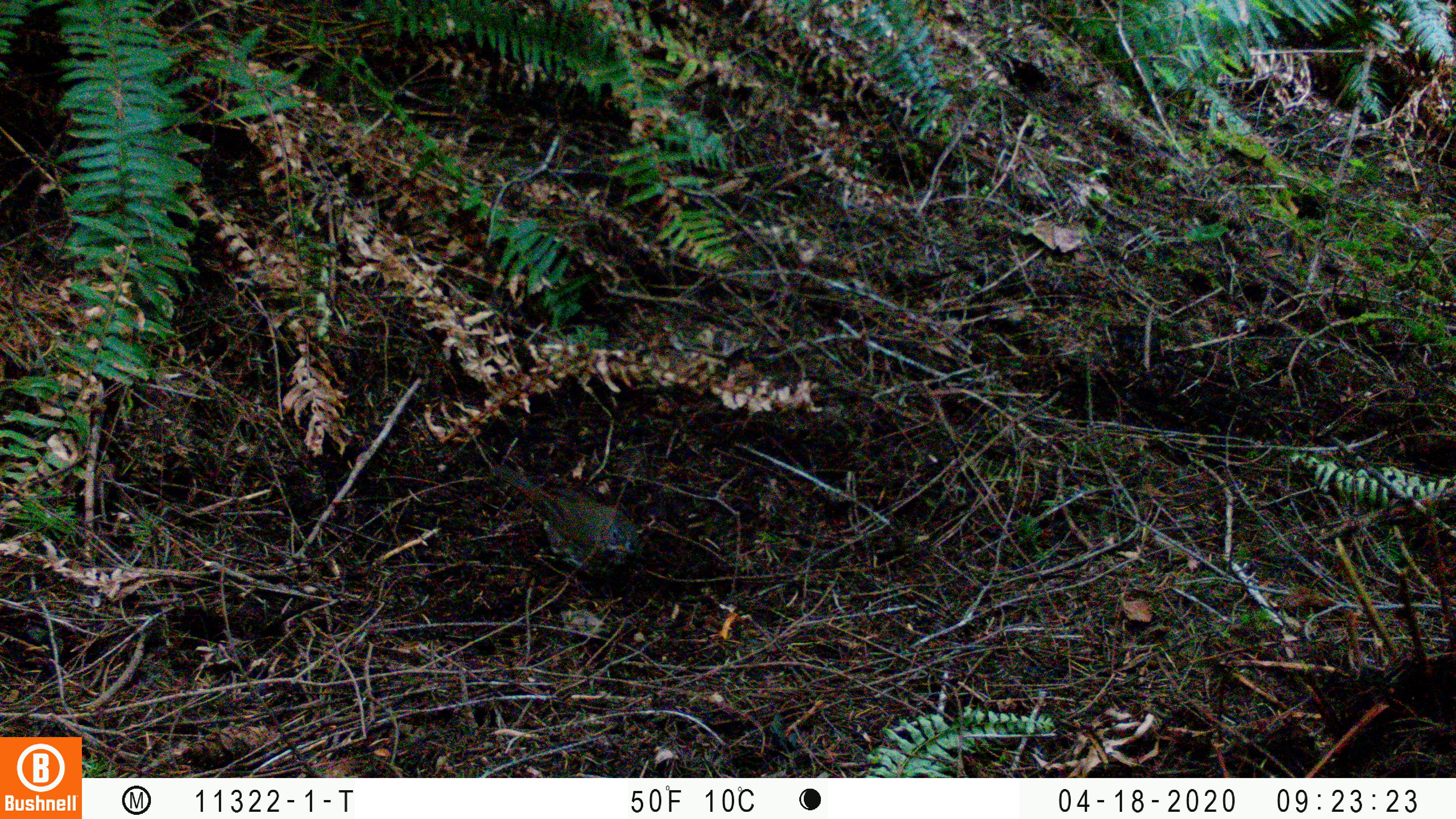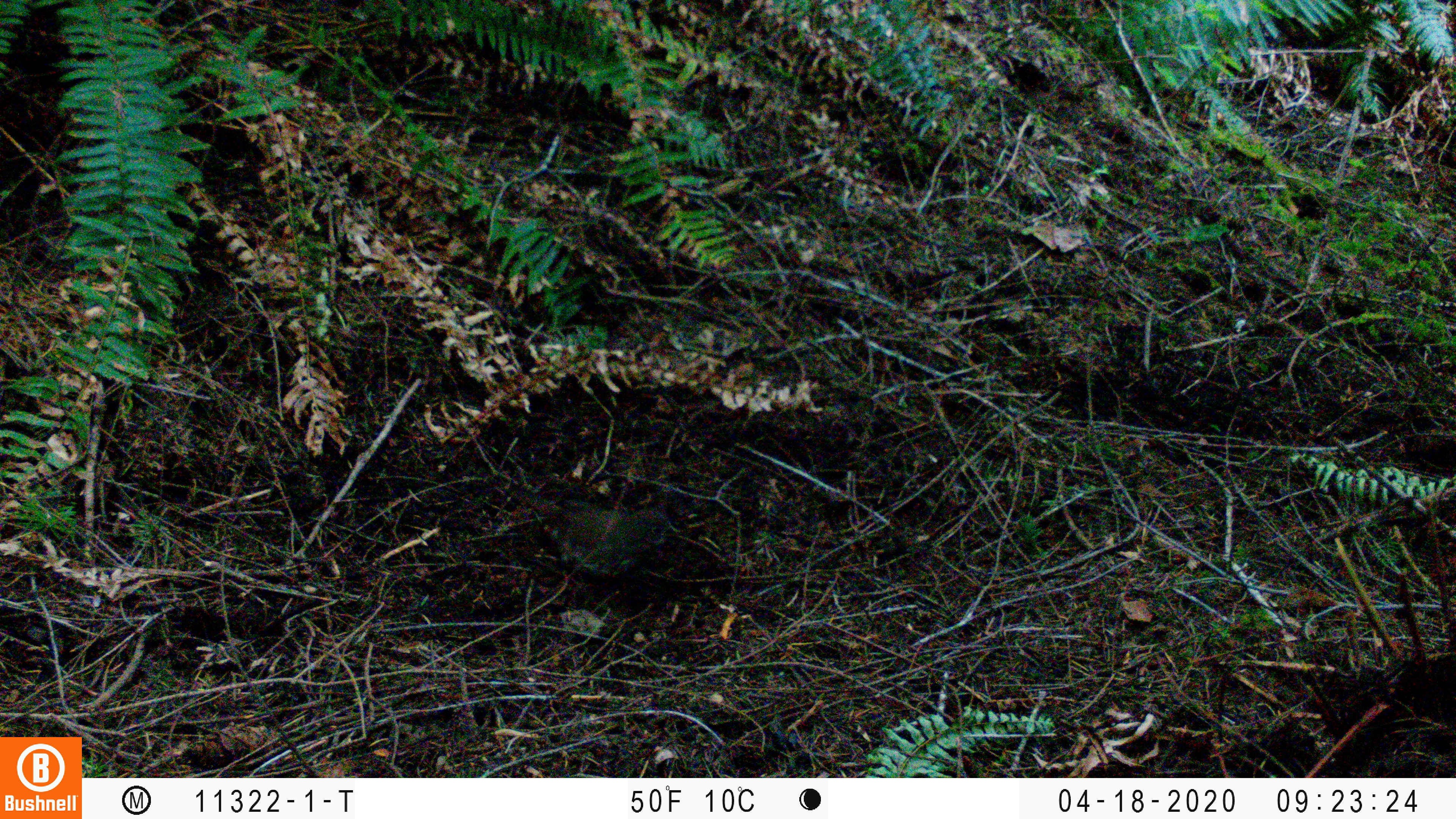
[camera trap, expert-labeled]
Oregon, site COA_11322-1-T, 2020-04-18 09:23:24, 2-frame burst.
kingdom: Animalia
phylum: Chordata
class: Aves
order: Passeriformes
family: Turdidae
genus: Catharus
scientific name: Catharus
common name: brown thrushes and nightingale-thrushes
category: catharus species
Catharus species (brown thrushes and nightingale-thrushes) (Catharus).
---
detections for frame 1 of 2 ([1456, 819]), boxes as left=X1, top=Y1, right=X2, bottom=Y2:
catharus species: left=496, top=461, right=641, bottom=571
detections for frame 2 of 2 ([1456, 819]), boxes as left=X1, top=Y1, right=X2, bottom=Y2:
catharus species: left=506, top=480, right=685, bottom=586